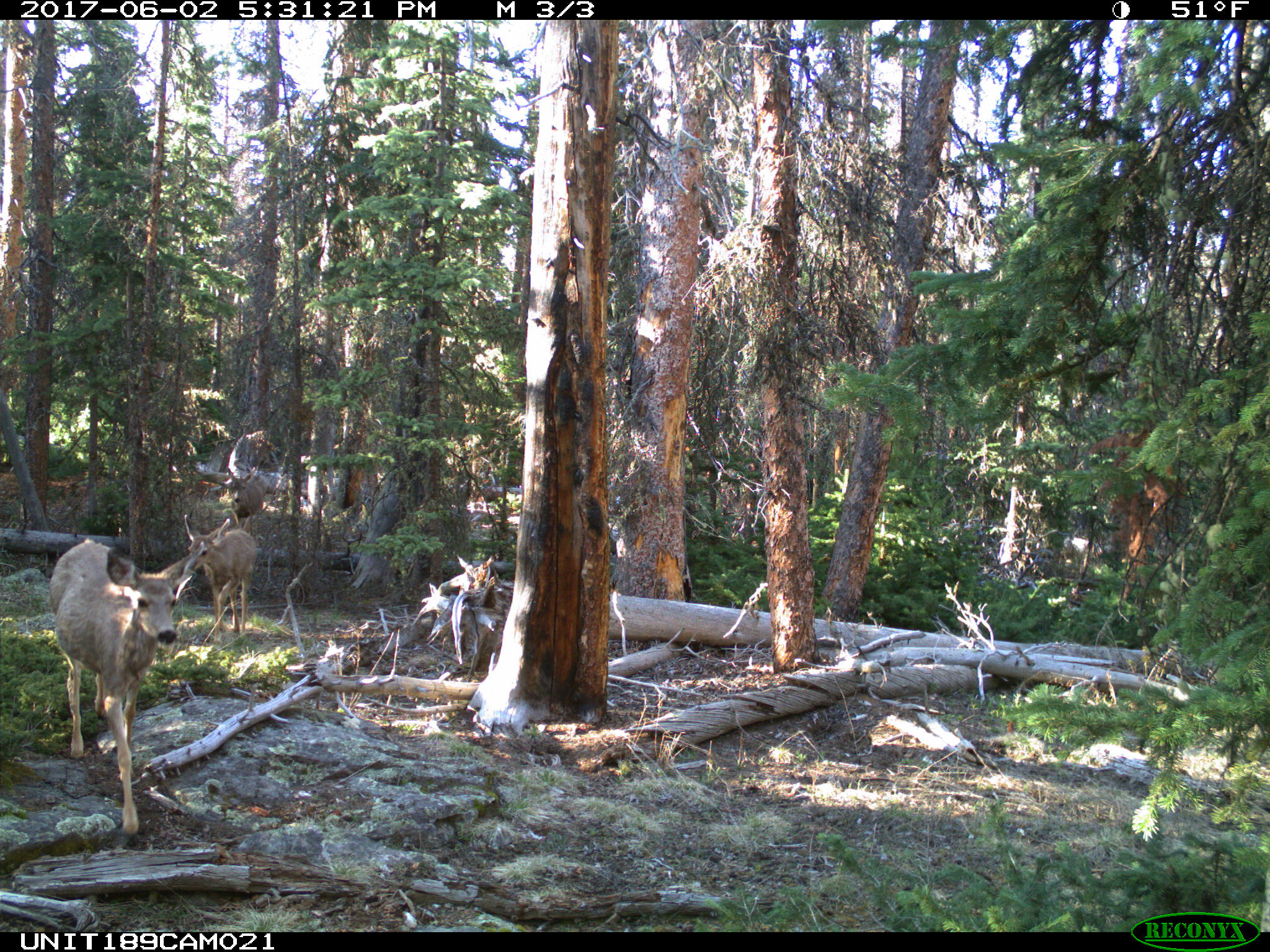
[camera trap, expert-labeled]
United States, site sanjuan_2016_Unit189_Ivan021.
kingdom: Animalia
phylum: Chordata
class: Mammalia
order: Artiodactyla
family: Cervidae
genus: Odocoileus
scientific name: Odocoileus hemionus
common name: mule deer